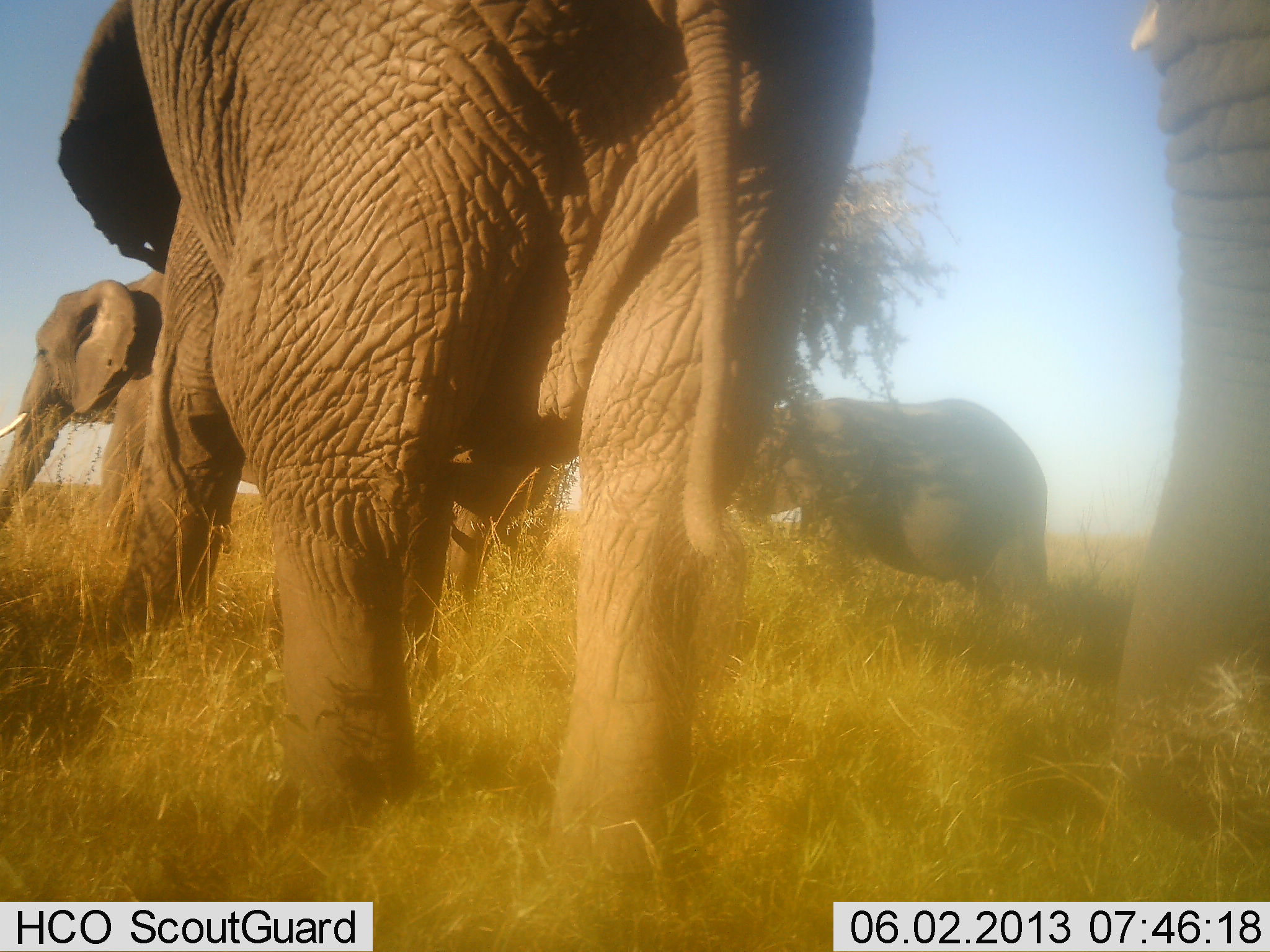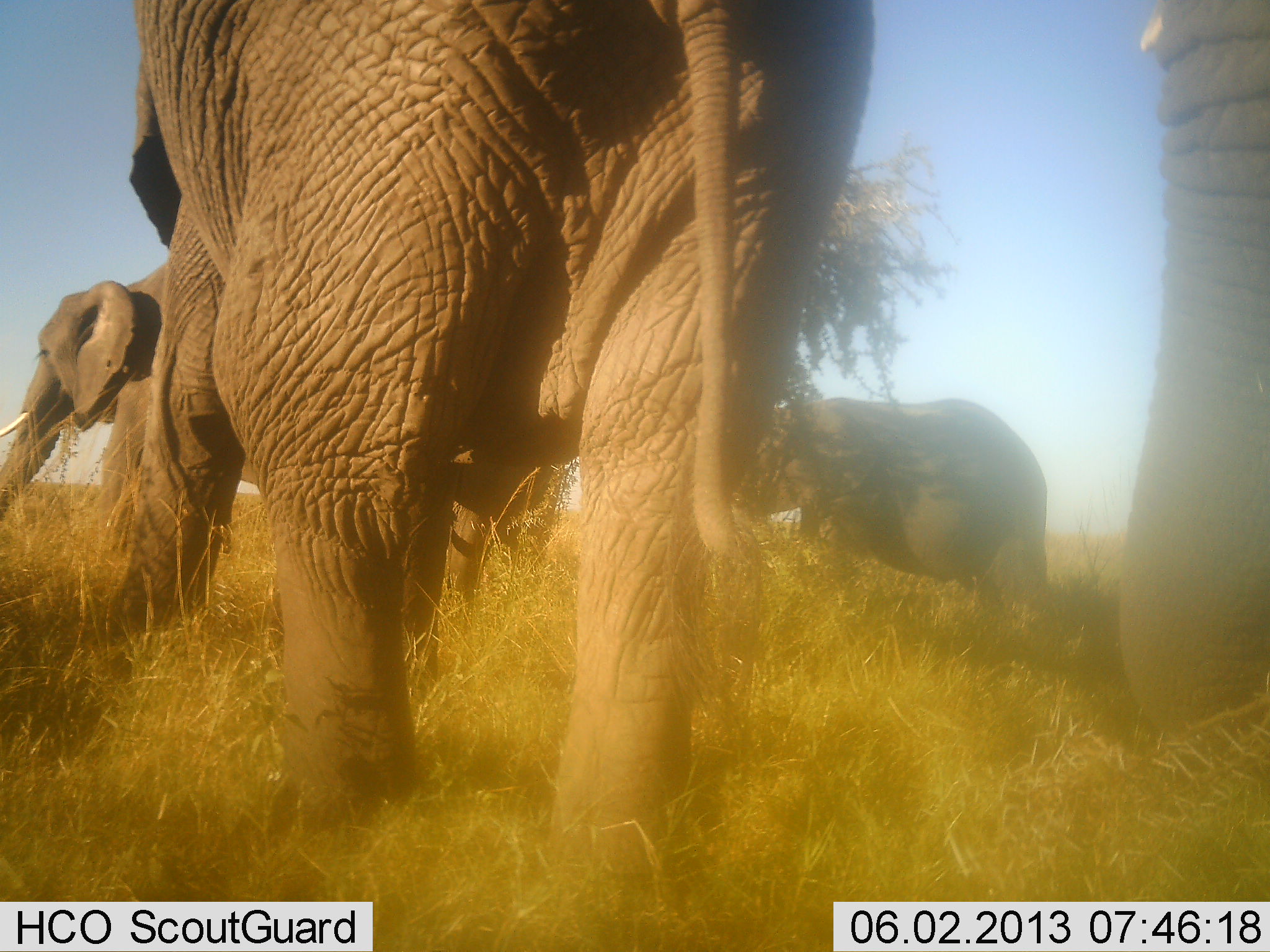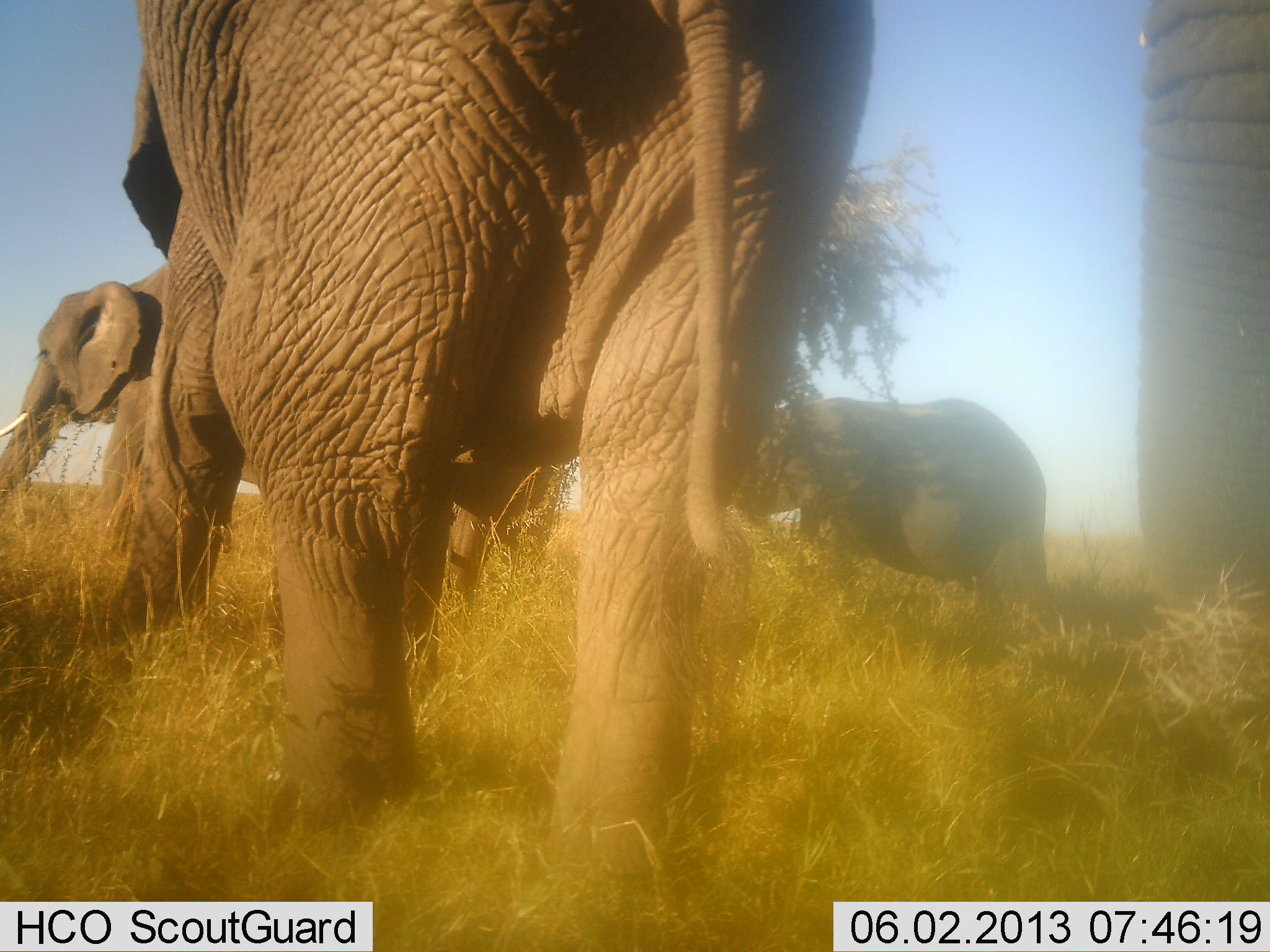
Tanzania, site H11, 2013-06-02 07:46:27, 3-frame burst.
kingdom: Animalia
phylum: Chordata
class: Mammalia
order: Proboscidea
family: Elephantidae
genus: Loxodonta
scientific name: Loxodonta africana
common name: african bush elephant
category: elephant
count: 4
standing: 70%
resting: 0%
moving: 13%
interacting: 4%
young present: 17%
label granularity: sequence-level